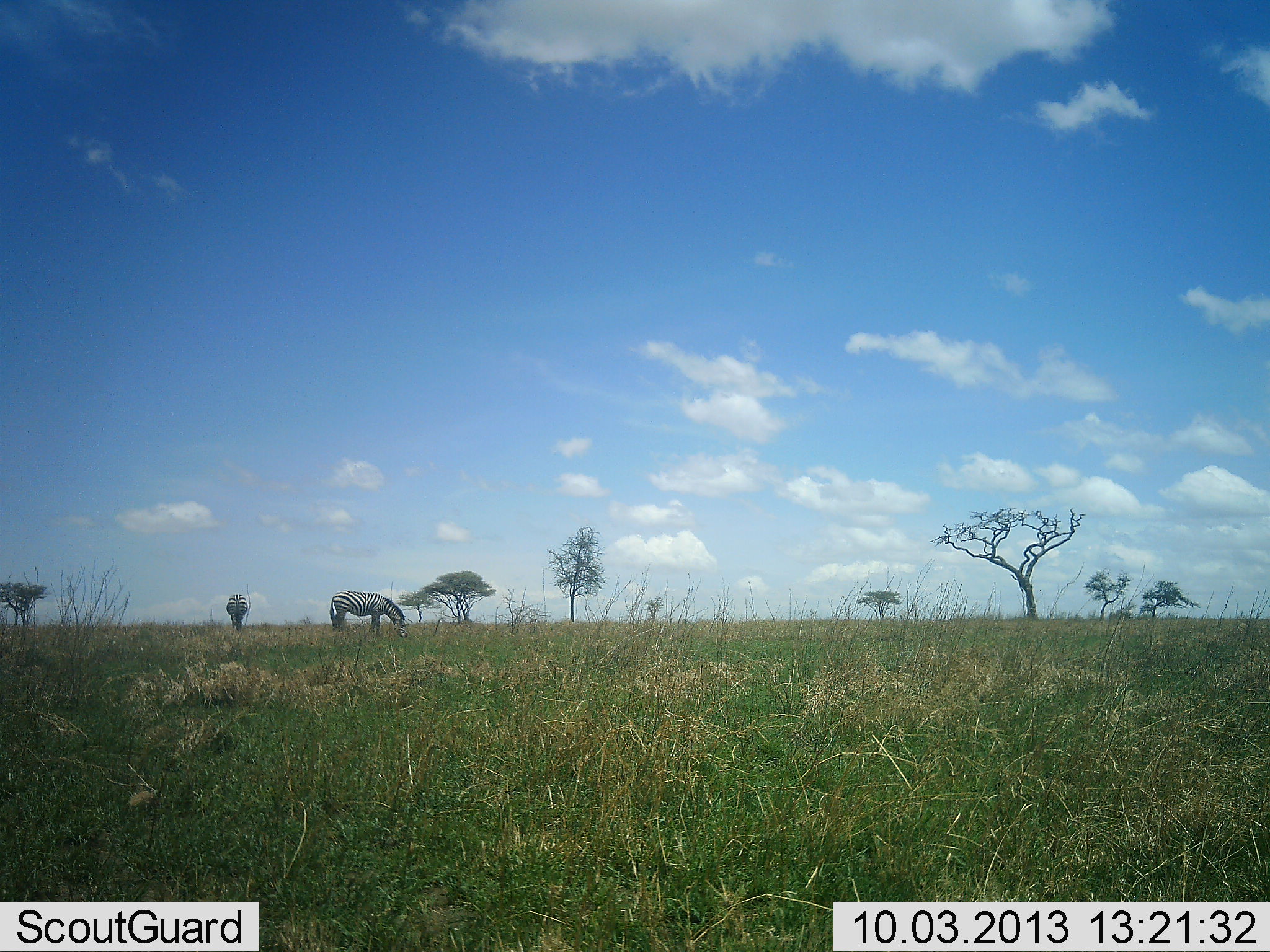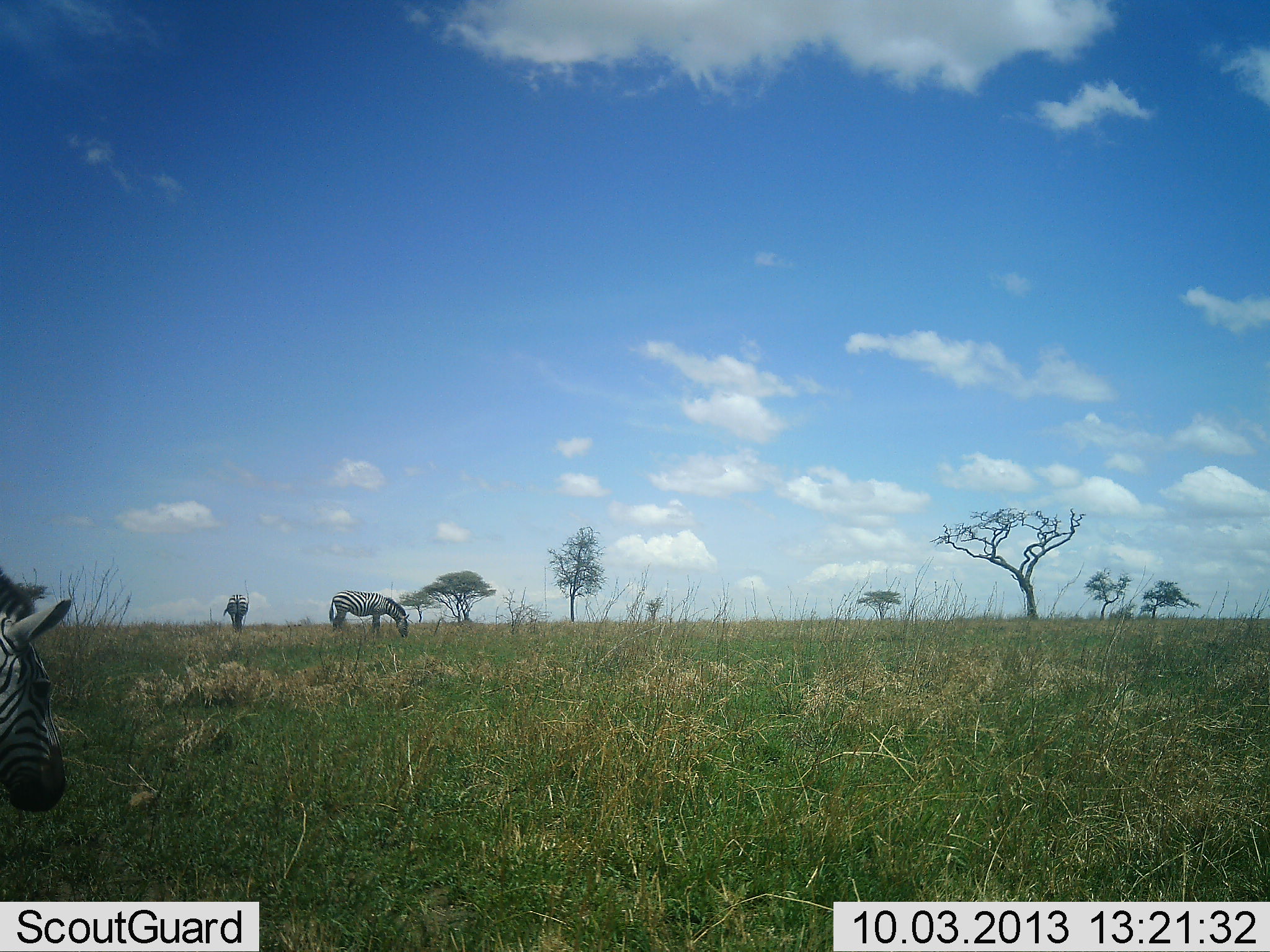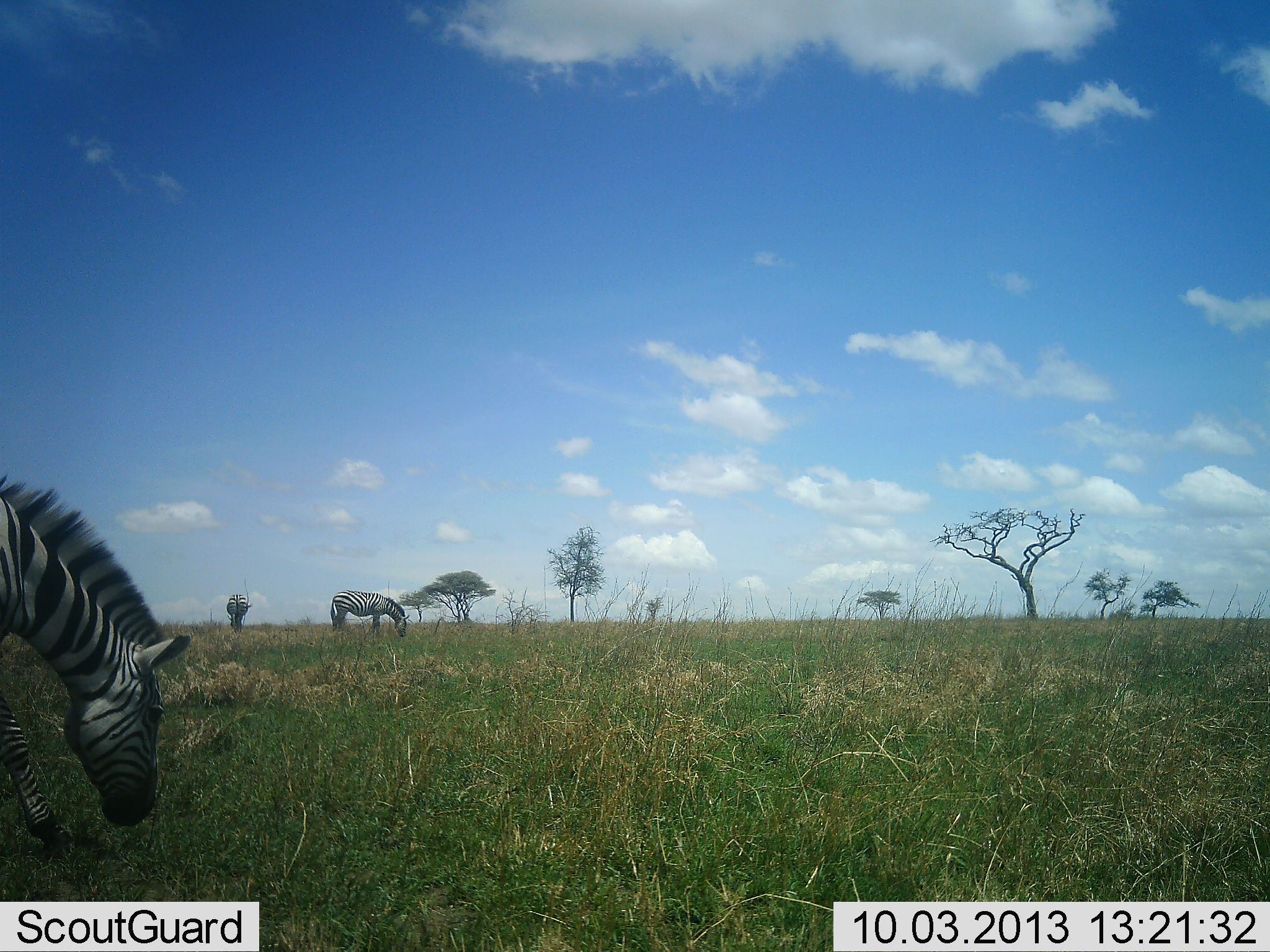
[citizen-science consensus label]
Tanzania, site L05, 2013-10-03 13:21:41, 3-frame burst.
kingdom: Animalia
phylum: Chordata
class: Mammalia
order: Perissodactyla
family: Equidae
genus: Equus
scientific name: Equus quagga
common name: plains zebra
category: zebra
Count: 3.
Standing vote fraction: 44%.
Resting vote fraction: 0%.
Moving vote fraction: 44%.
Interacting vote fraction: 0%.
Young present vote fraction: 0%.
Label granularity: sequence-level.